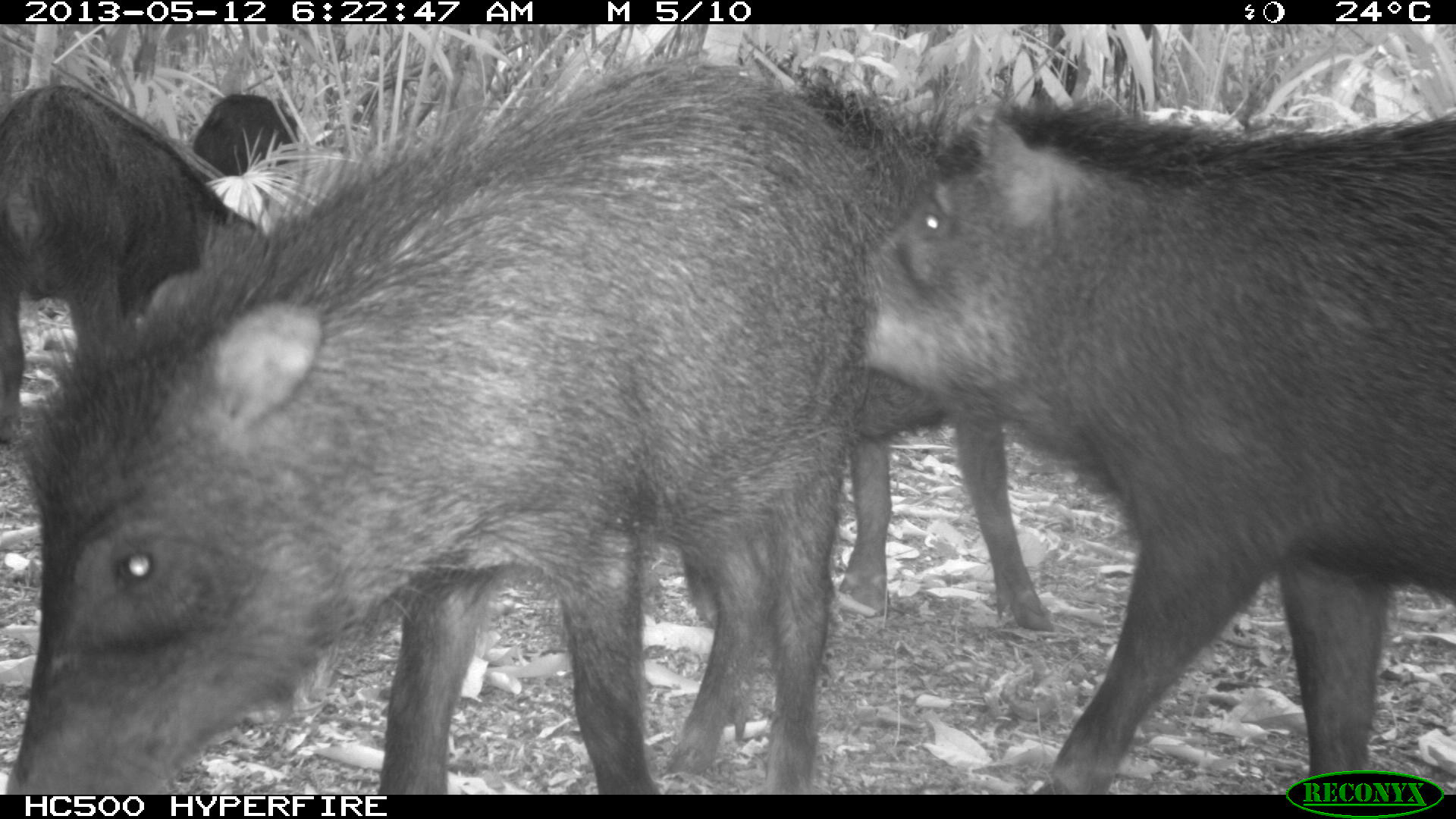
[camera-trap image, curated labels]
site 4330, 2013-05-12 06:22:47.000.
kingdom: Animalia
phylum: Chordata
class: Mammalia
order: Artiodactyla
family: Tayassuidae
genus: Tayassu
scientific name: Tayassu pecari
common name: white-lipped peccary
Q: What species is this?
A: Tayassu pecari (white-lipped peccary).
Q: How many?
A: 5.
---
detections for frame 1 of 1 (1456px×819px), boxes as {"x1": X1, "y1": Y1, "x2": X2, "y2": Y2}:
tayassu pecari: {"x1": 2, "y1": 54, "x2": 890, "y2": 793}; {"x1": 859, "y1": 75, "x2": 1456, "y2": 794}; {"x1": 794, "y1": 76, "x2": 1064, "y2": 634}; {"x1": 0, "y1": 72, "x2": 275, "y2": 441}; {"x1": 187, "y1": 92, "x2": 304, "y2": 177}